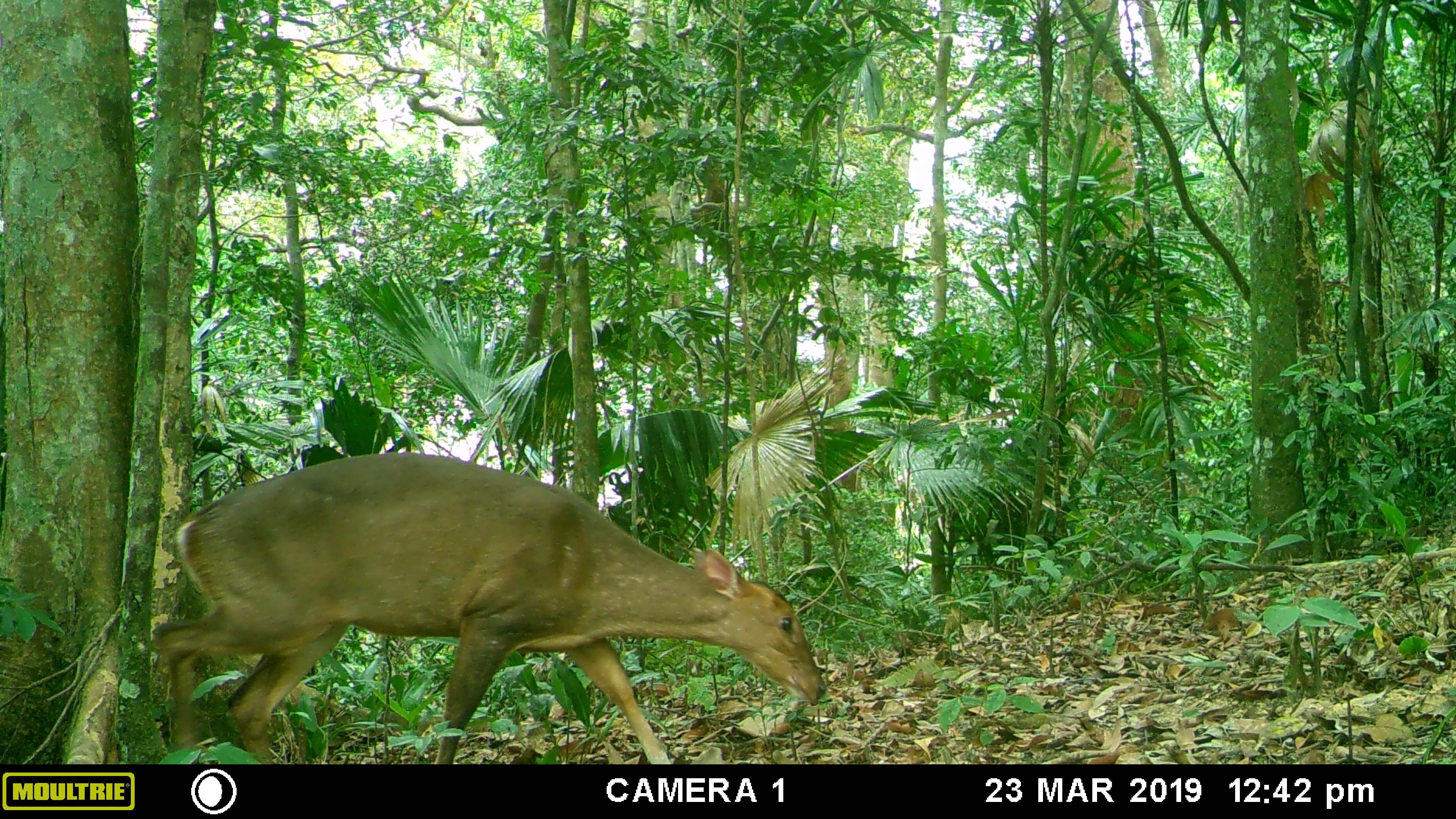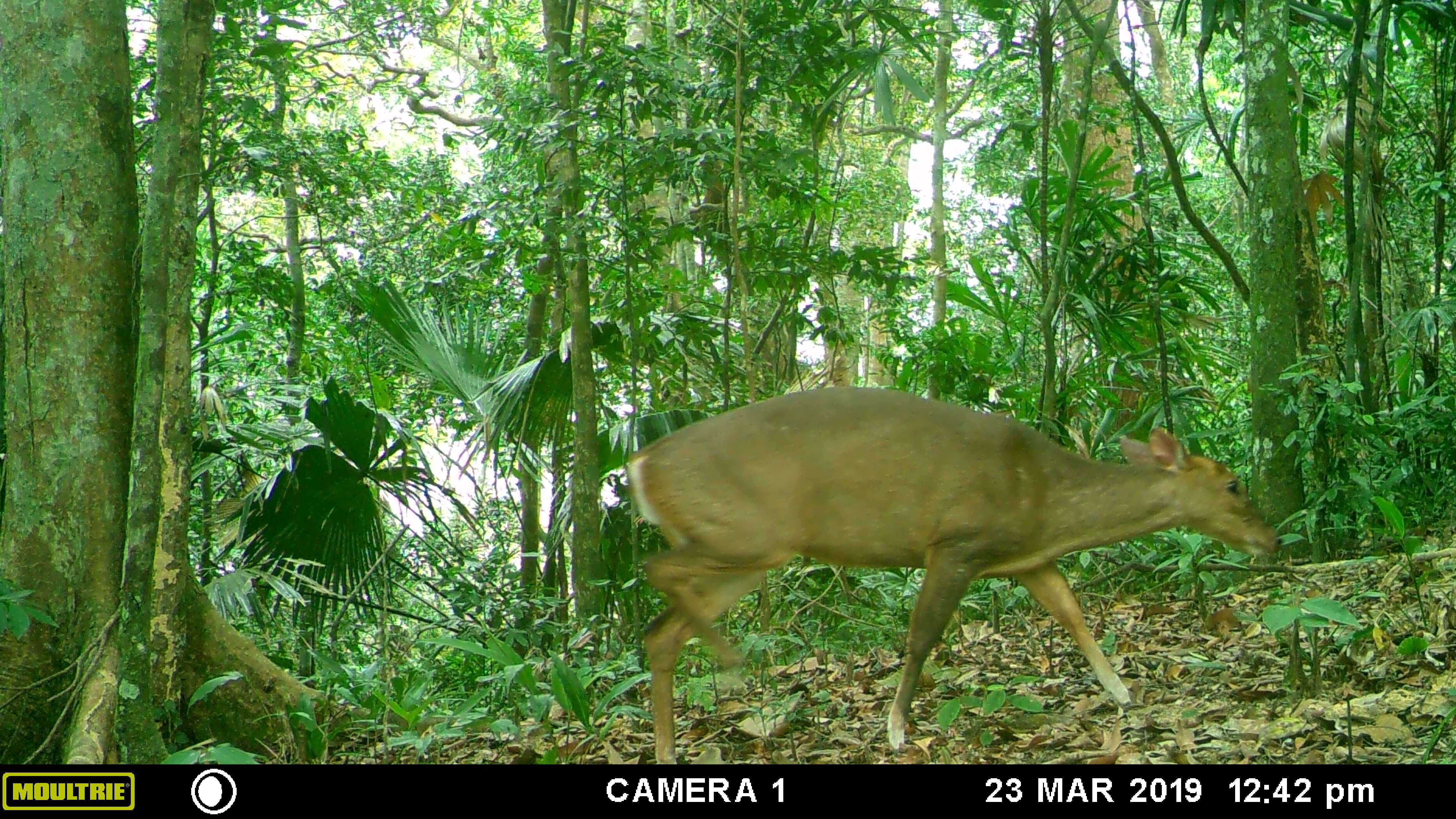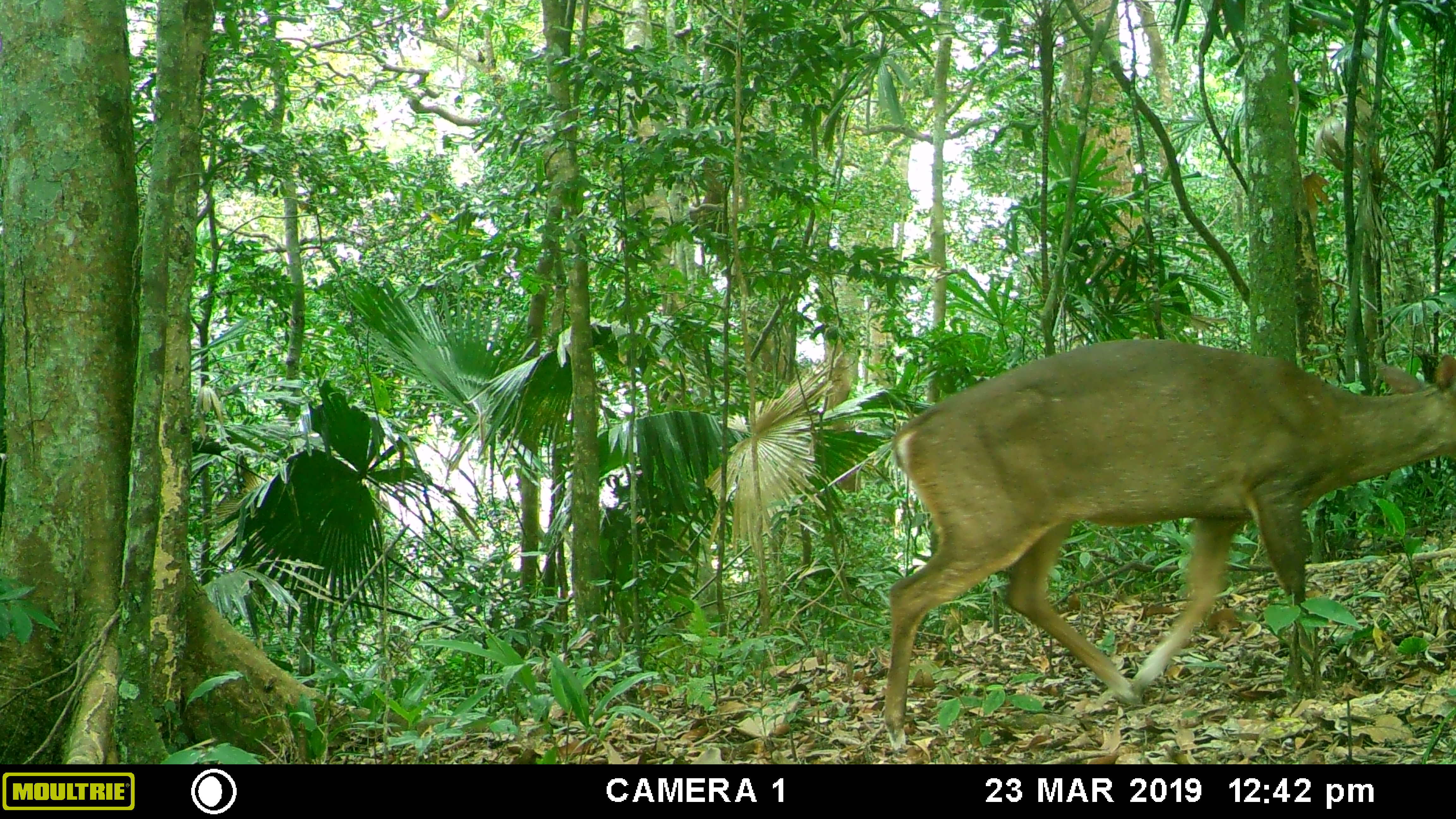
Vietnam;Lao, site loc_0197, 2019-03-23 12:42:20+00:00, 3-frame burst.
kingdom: Animalia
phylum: Chordata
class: Mammalia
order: Artiodactyla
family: Cervidae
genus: Muntiacus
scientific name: Muntiacus vuquangensis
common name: large-antlered muntjac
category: large antlered muntjac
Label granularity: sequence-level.